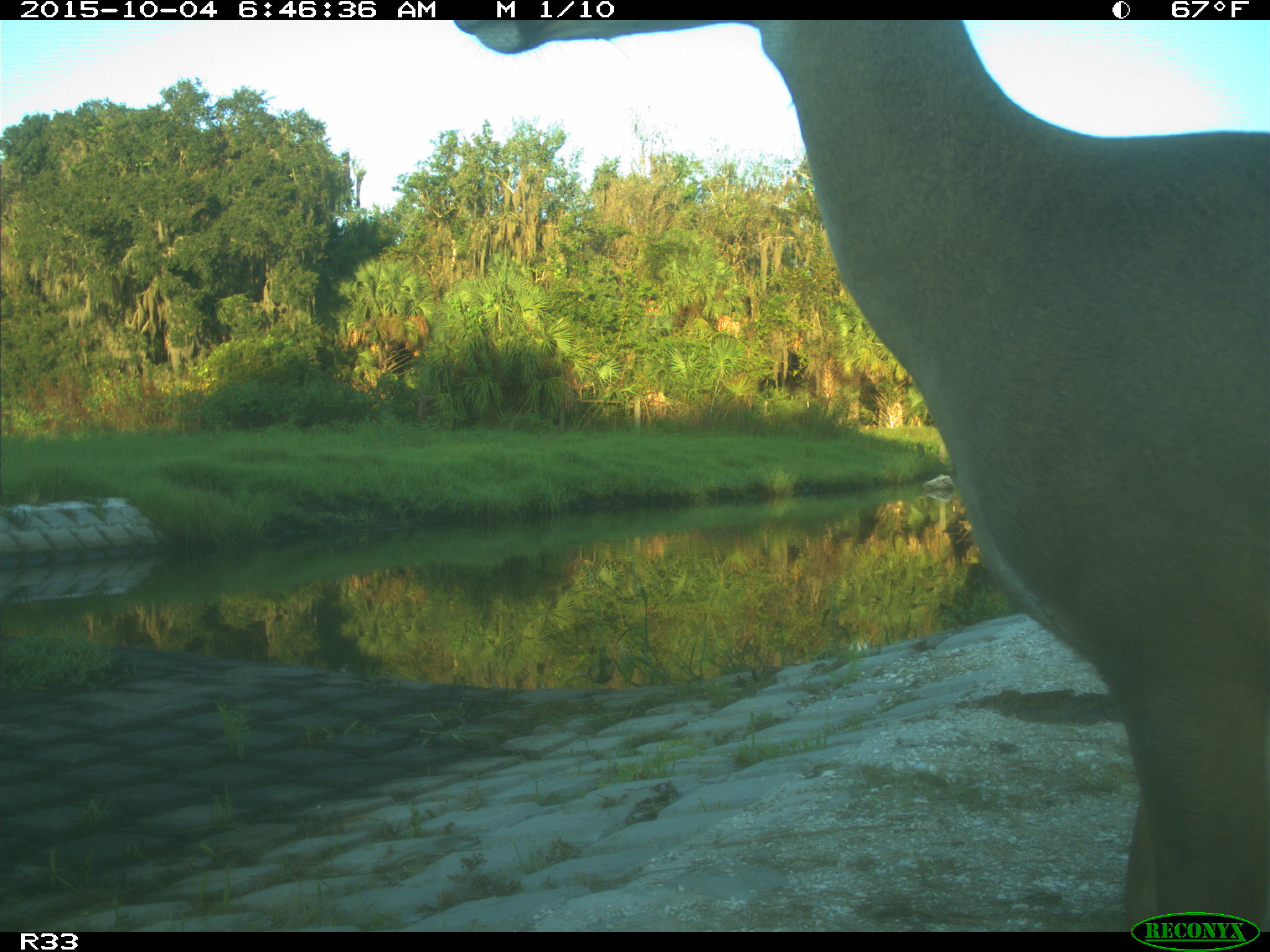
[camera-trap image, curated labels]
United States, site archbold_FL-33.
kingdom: Animalia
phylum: Chordata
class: Mammalia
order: Artiodactyla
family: Cervidae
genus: Odocoileus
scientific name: Odocoileus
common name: deer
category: unidentified deer